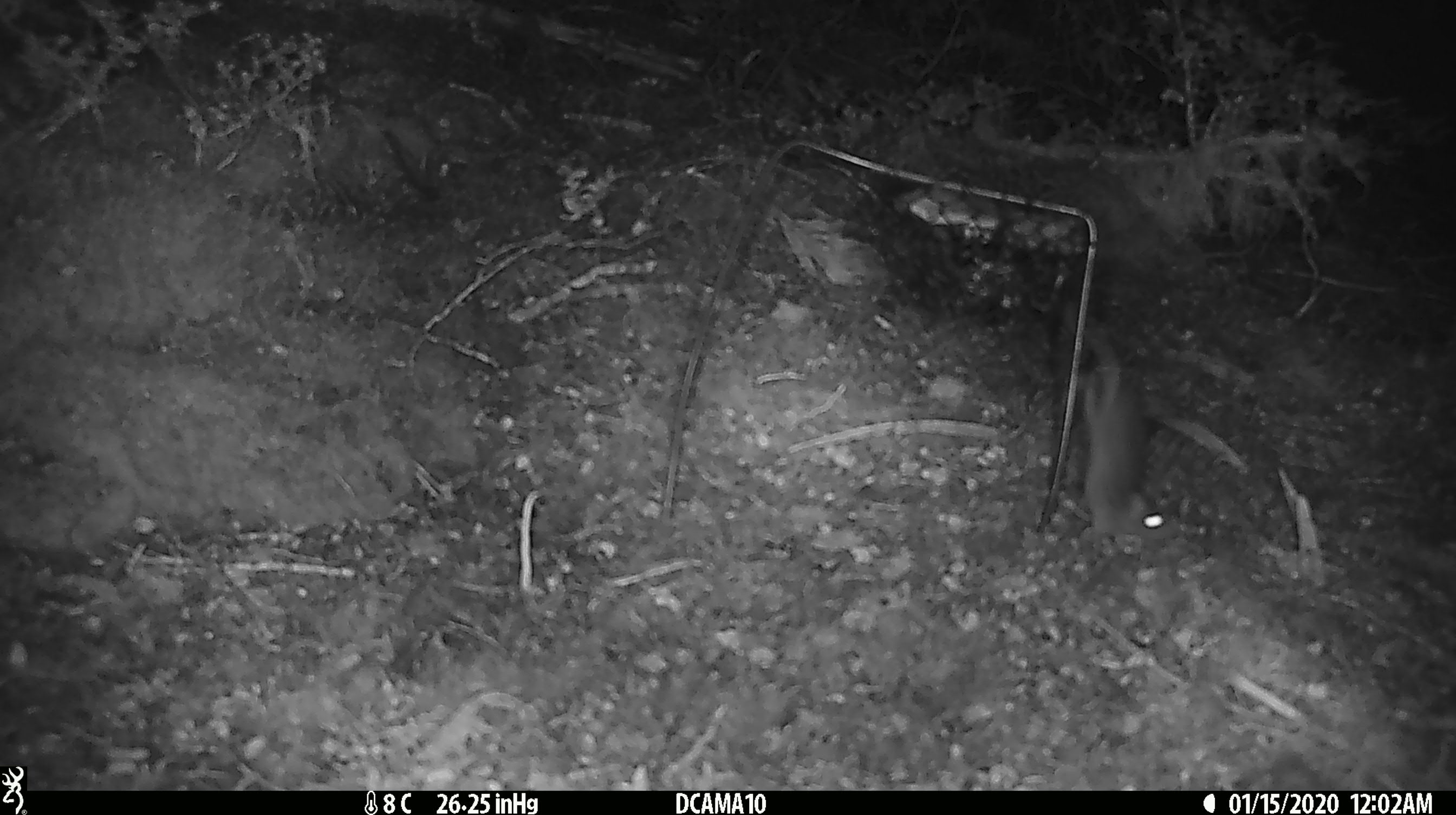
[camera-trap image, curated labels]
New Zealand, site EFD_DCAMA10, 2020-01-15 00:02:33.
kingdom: Animalia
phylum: Chordata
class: Mammalia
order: Rodentia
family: Muridae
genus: Mus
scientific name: Mus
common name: mouse